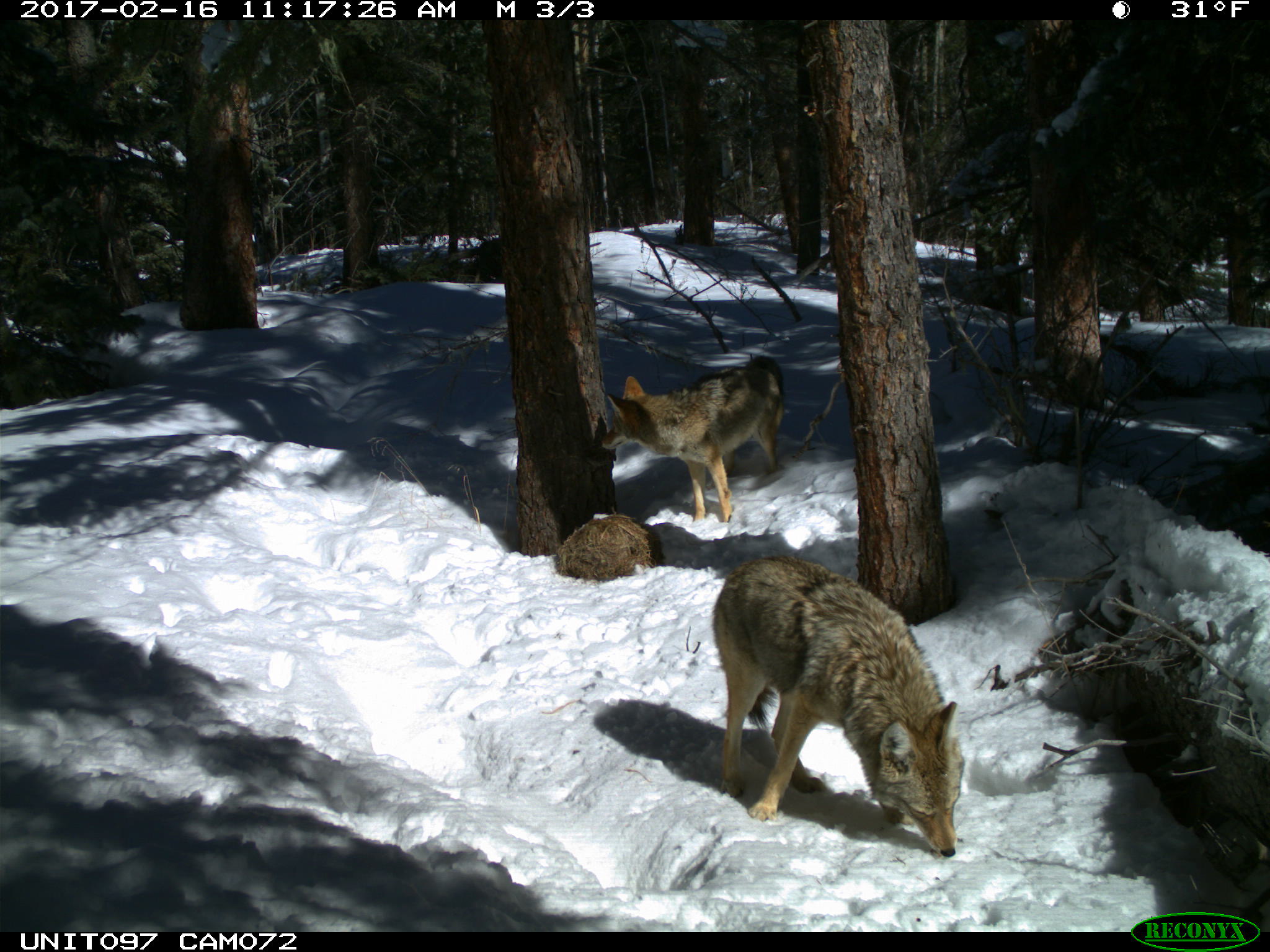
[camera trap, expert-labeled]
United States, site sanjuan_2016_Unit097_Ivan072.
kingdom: Animalia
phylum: Chordata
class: Mammalia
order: Carnivora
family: Canidae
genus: Canis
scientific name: Canis latrans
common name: coyote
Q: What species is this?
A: Canis latrans (coyote).